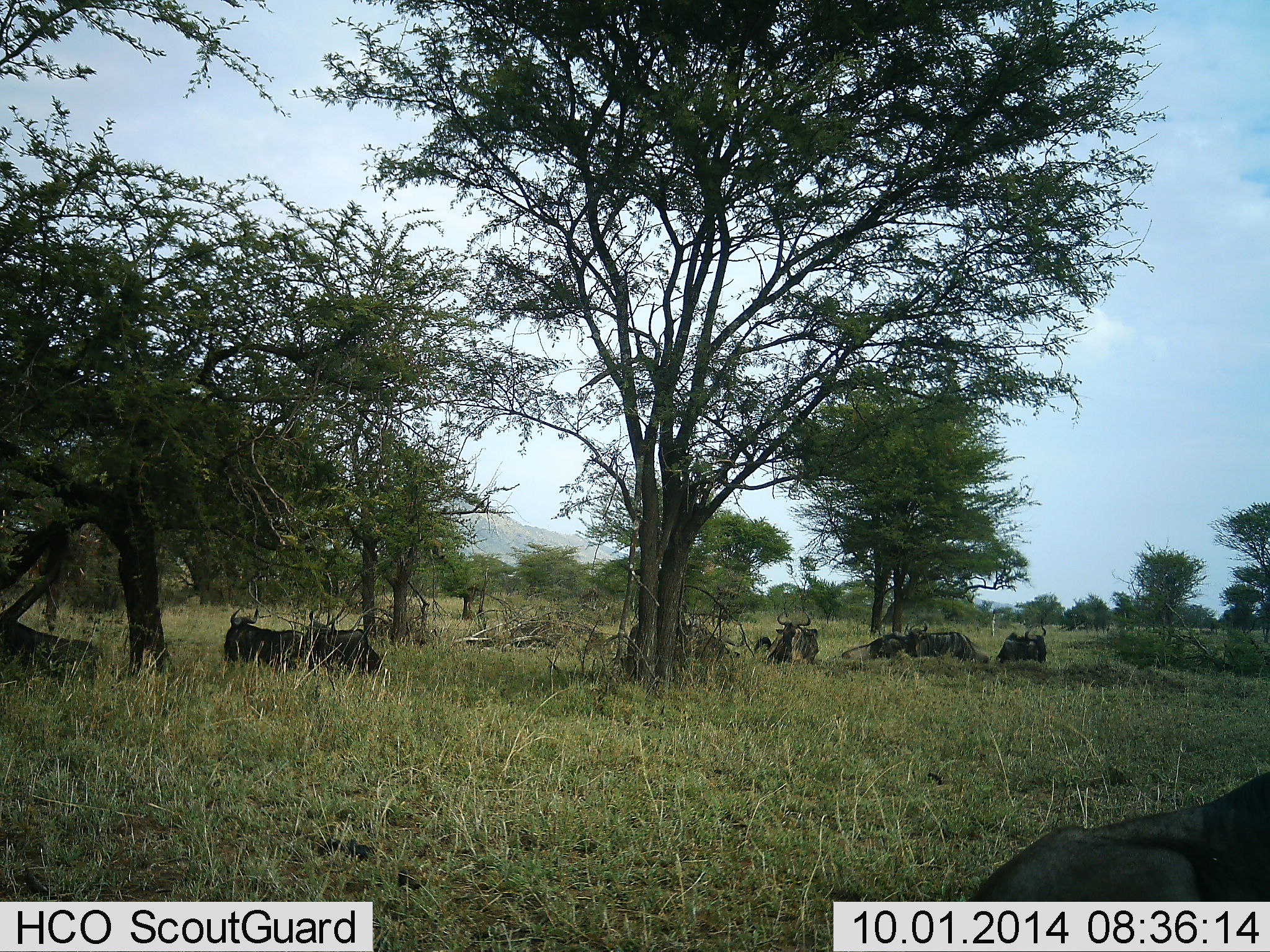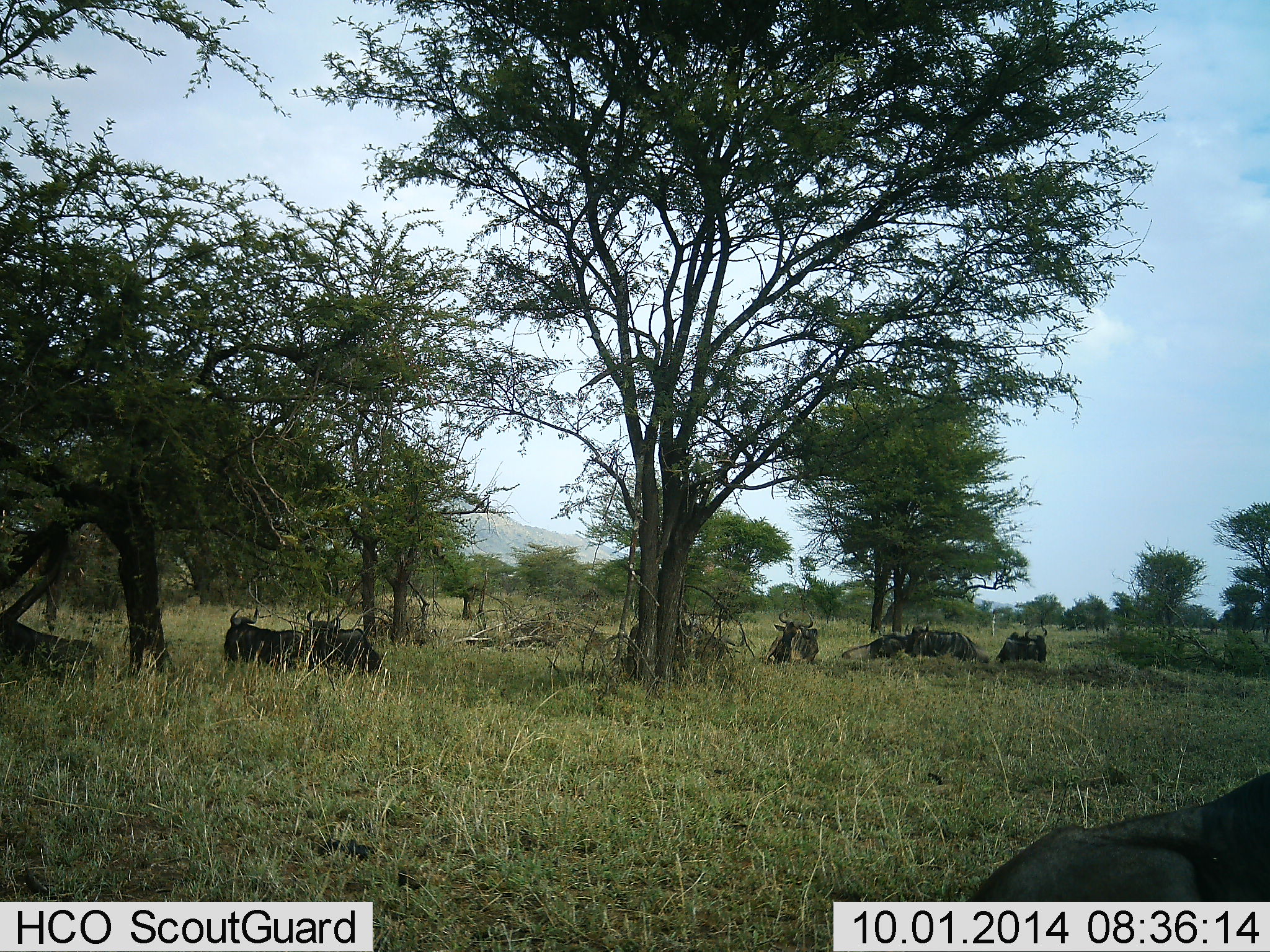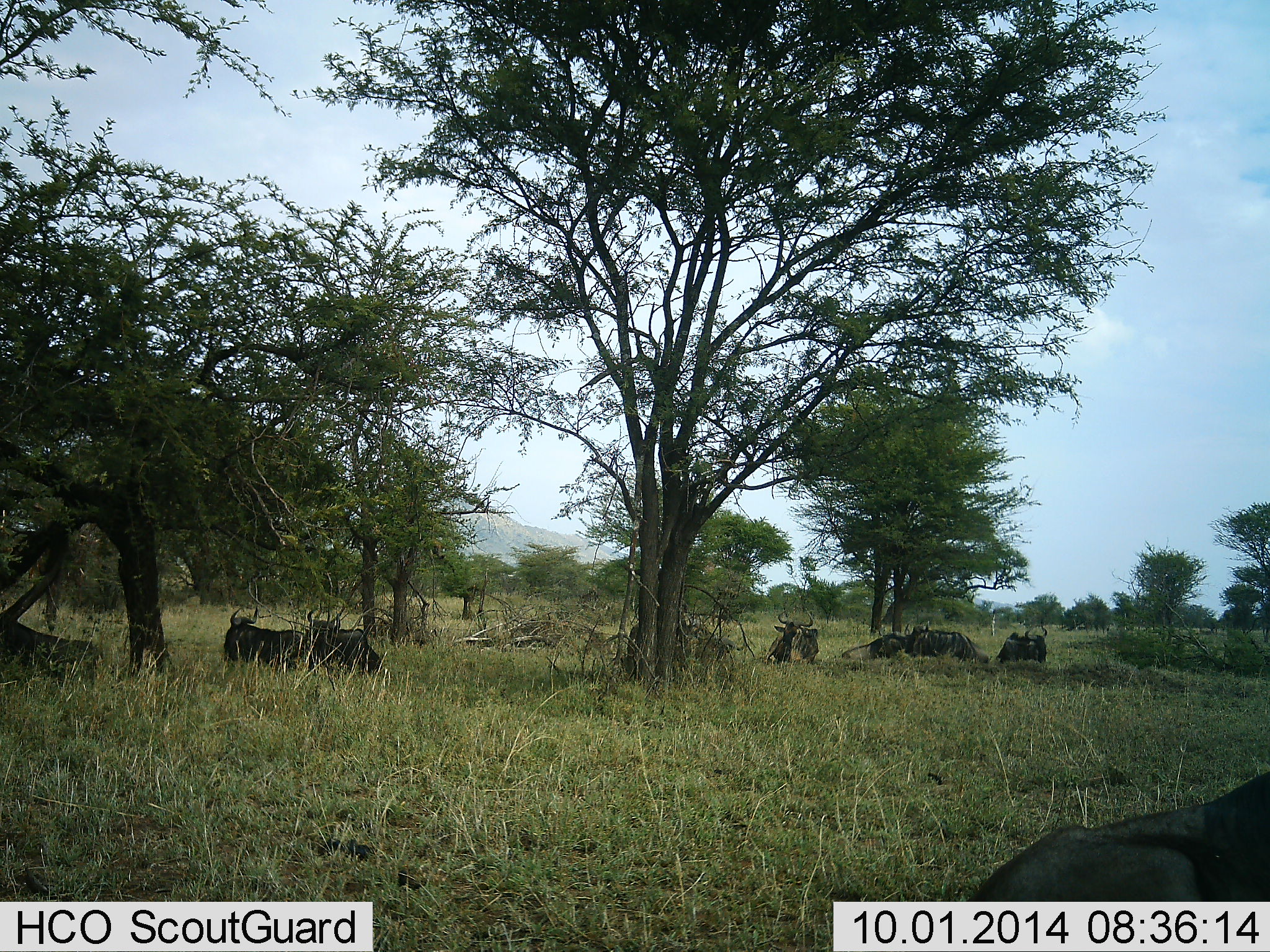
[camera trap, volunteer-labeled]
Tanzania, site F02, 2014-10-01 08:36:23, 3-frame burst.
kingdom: Animalia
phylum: Chordata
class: Mammalia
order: Artiodactyla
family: Bovidae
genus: Connochaetes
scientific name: Connochaetes taurinus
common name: blue wildebeest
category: wildebeest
Wildebeest (blue wildebeest) (Connochaetes taurinus), count 9. Behavior (volunteer vote fractions): standing 20%, resting 90%, moving 0%, interacting 0%. Young present (vote fraction): 0%. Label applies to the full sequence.